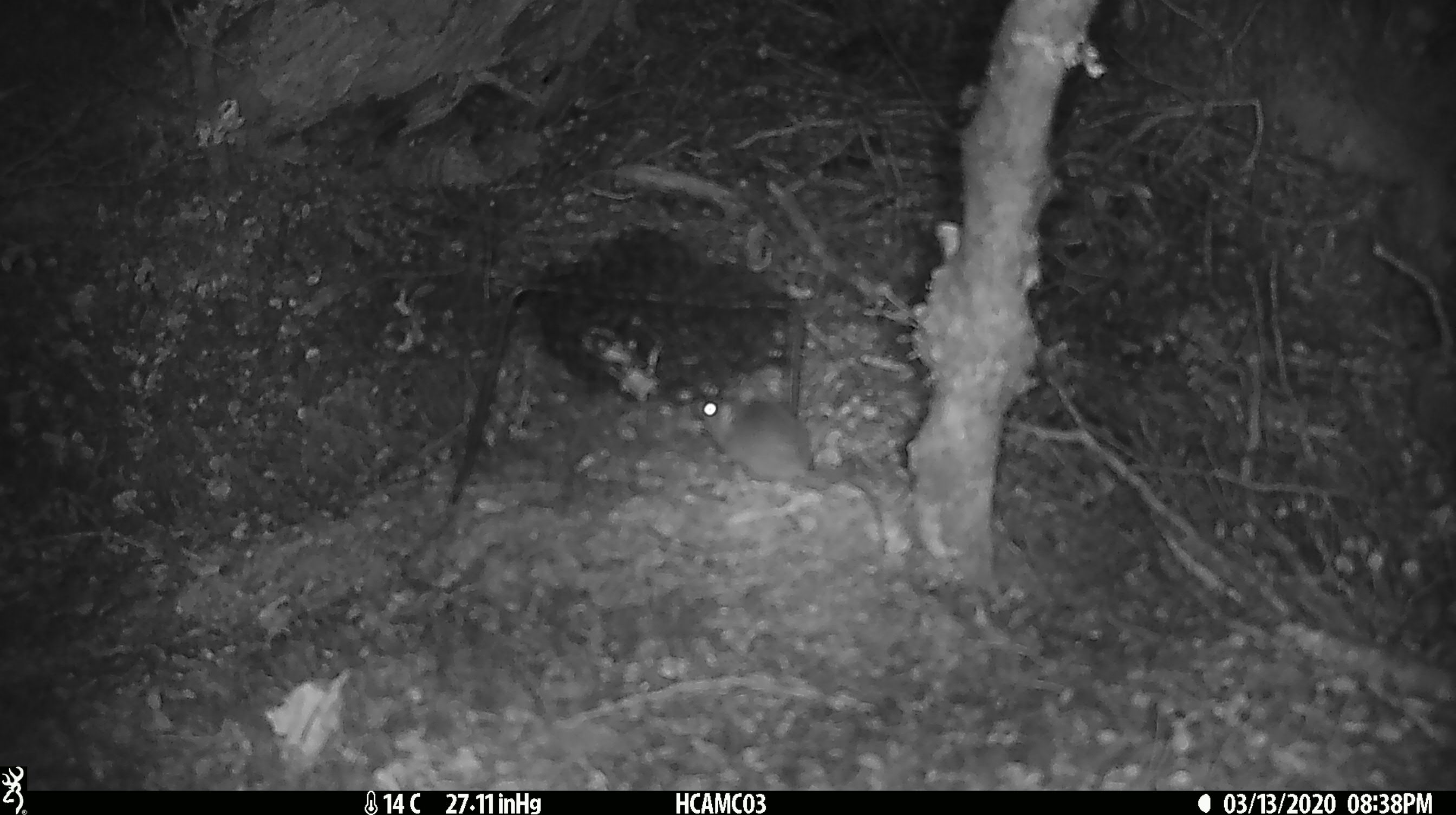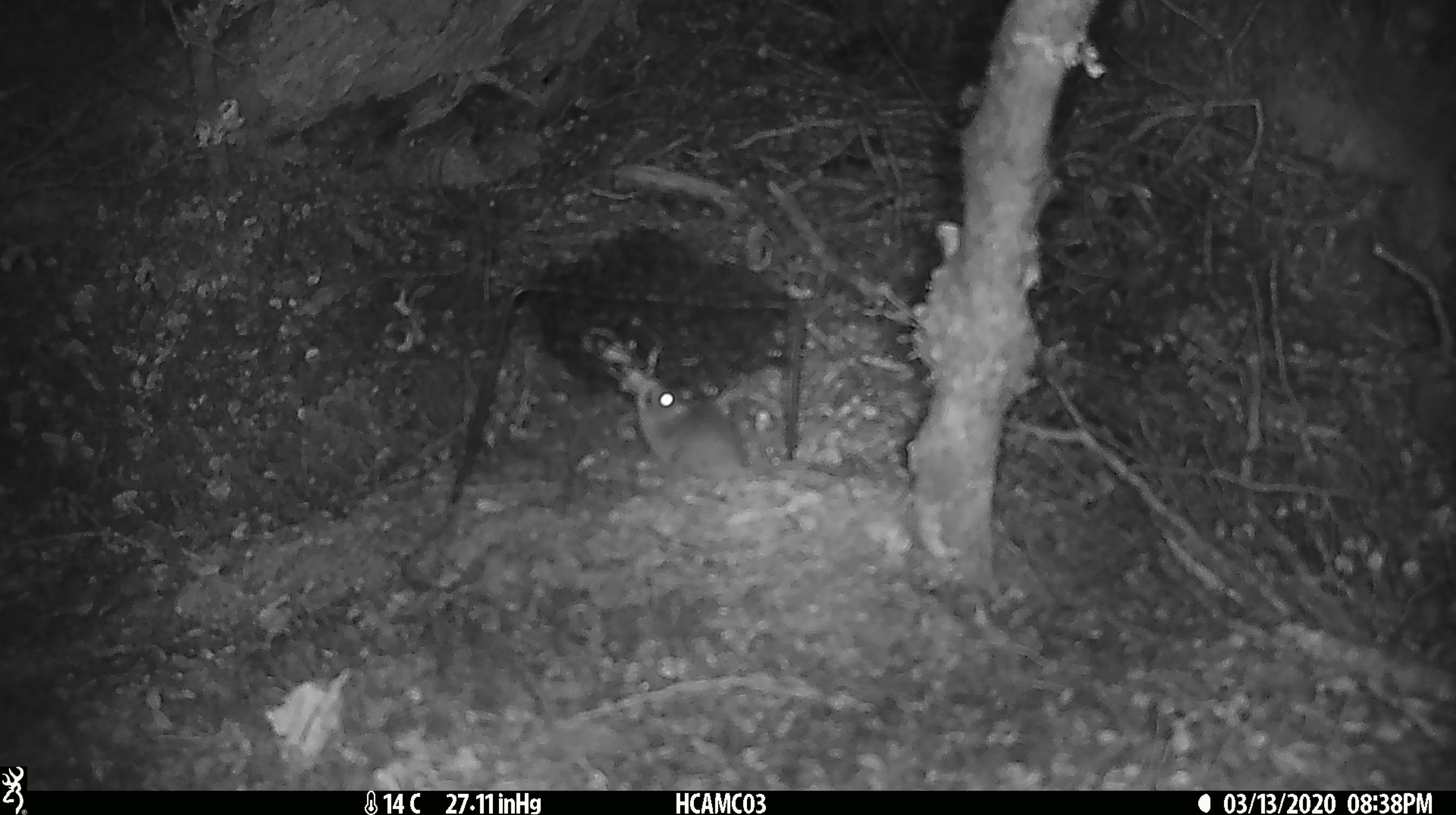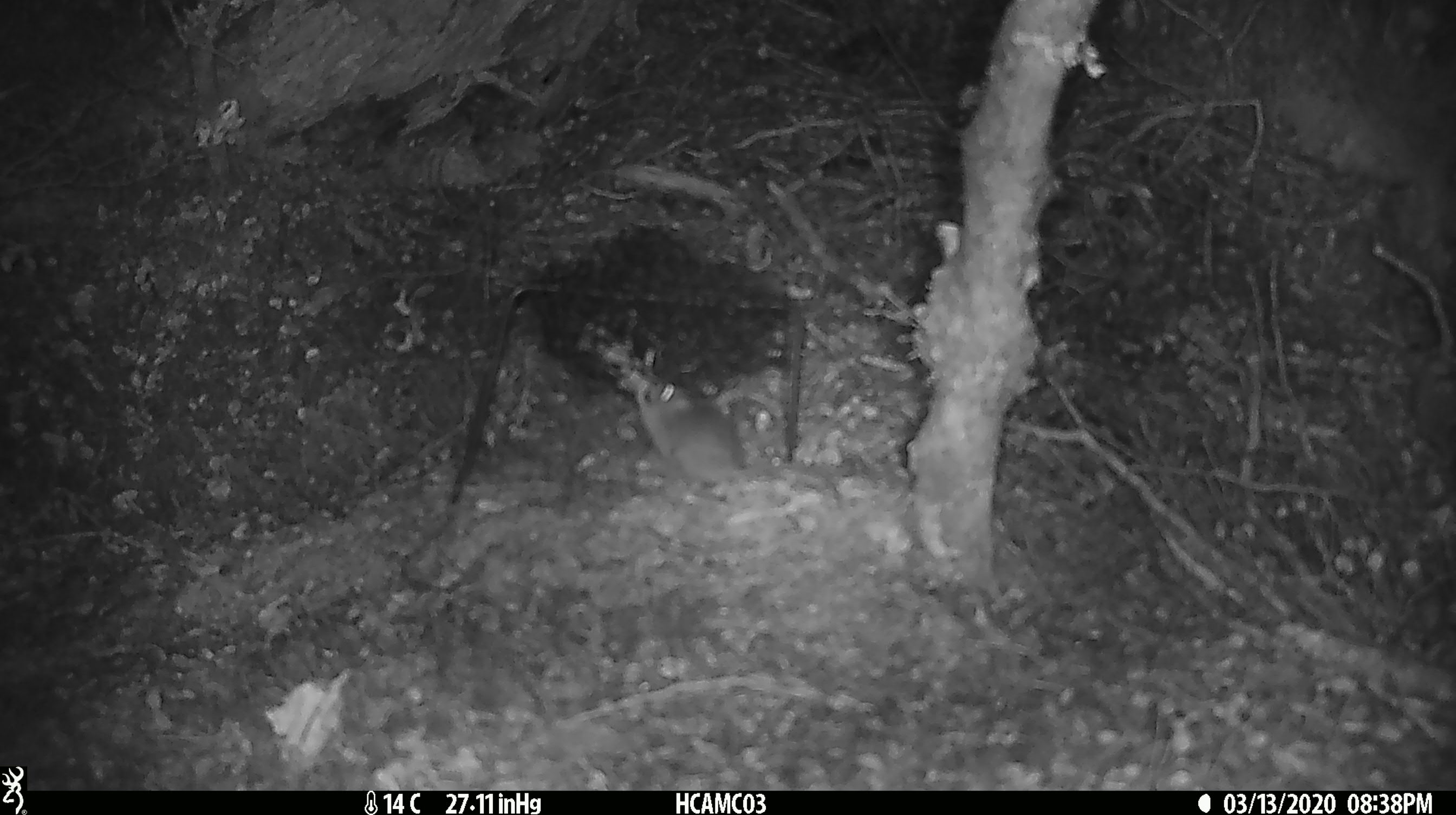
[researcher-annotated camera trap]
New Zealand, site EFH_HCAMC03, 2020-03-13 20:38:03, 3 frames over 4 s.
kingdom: Animalia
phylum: Chordata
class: Mammalia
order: Rodentia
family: Muridae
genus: Mus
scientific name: Mus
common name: mouse